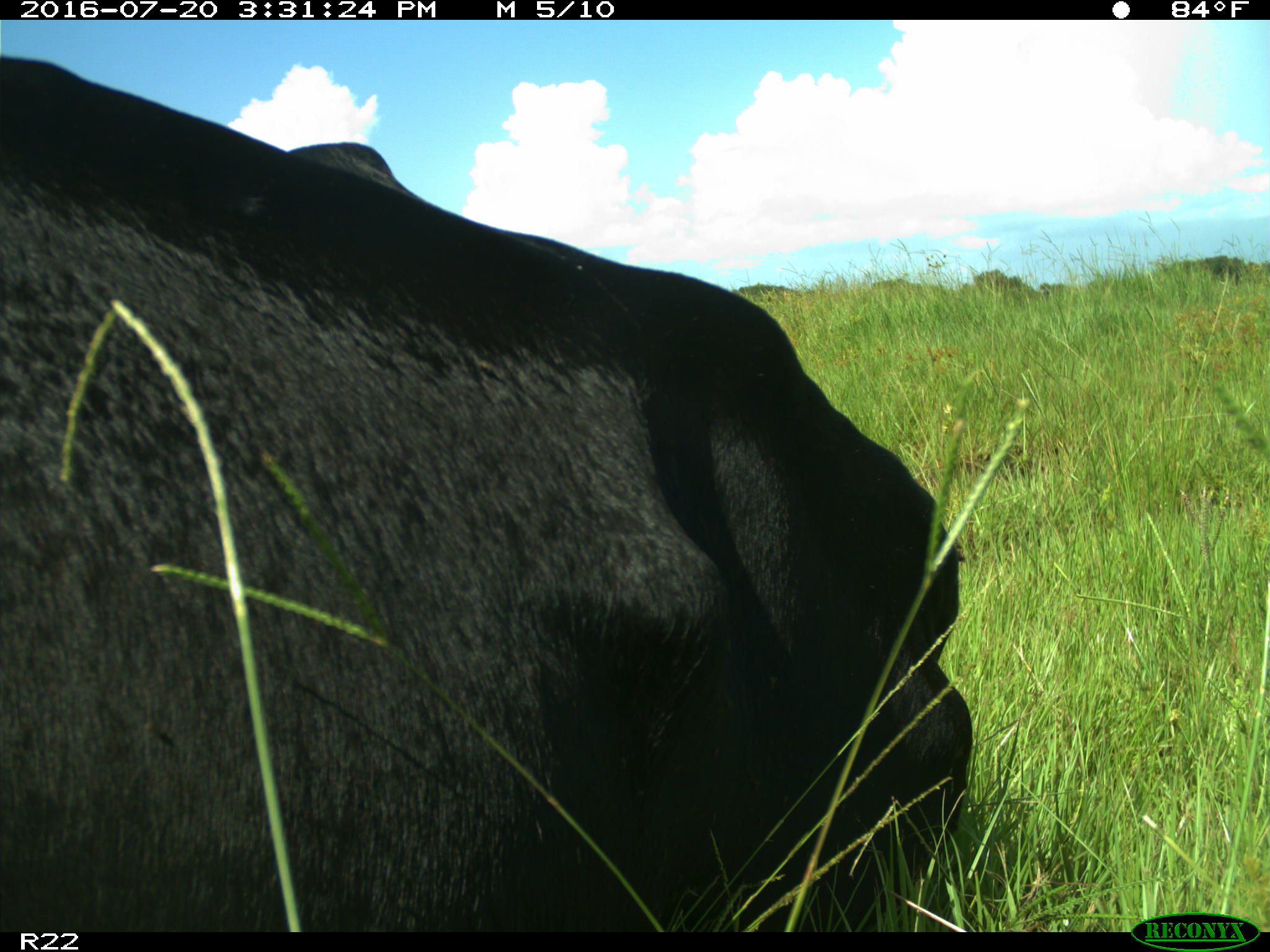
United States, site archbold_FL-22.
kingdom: Animalia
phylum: Chordata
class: Mammalia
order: Artiodactyla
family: Bovidae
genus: Bos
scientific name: Bos taurus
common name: domestic cow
Bos taurus (domestic cow).